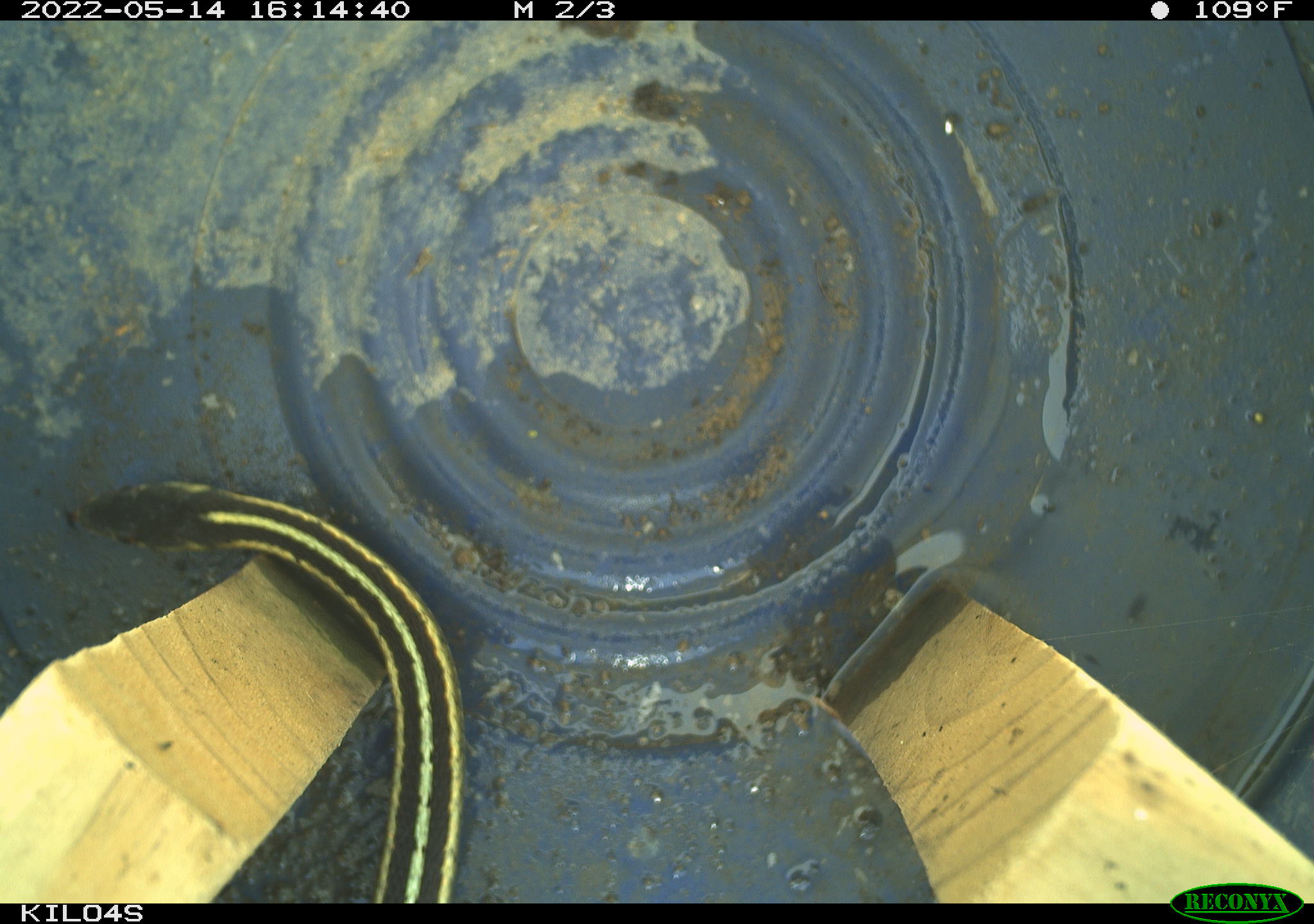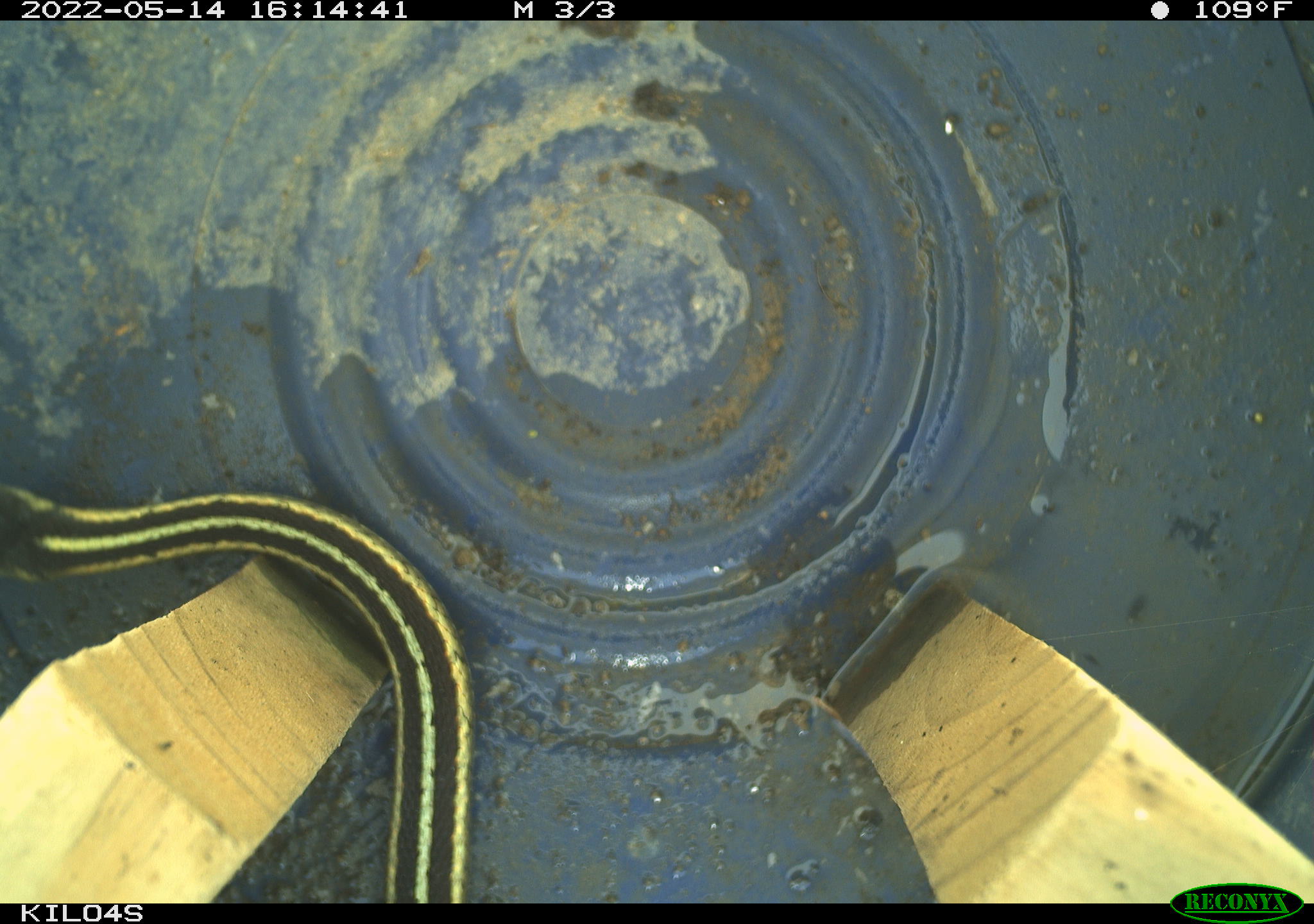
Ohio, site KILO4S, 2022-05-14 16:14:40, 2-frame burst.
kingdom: Animalia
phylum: Chordata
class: Reptilia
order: Squamata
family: Colubridae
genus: Thamnophis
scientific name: Thamnophis sirtalis sirtalis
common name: eastern gartersnake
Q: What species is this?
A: Eastern gartersnake (Thamnophis sirtalis sirtalis).